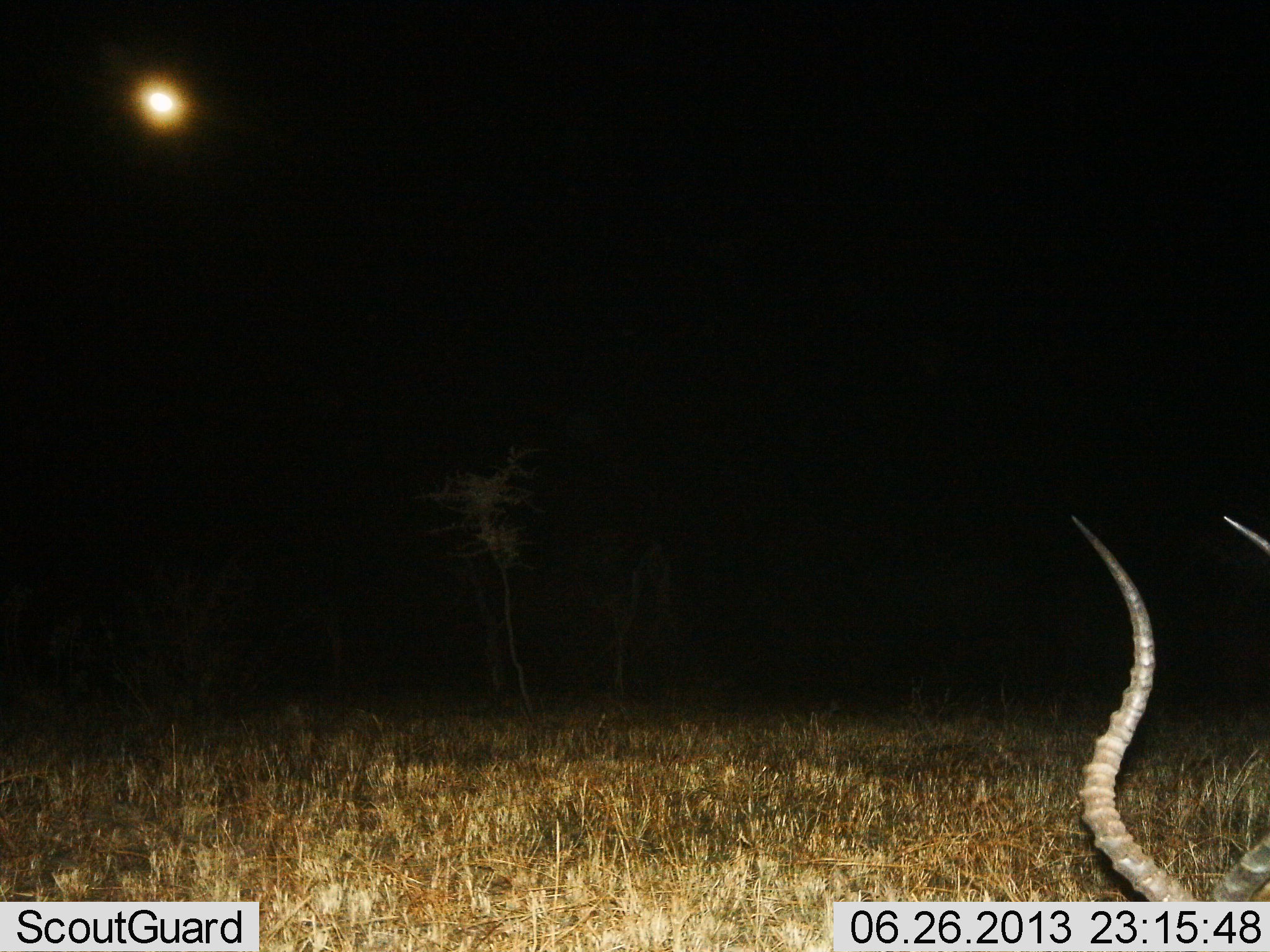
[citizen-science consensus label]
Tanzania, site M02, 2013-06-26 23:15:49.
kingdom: Animalia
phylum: Chordata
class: Mammalia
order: Artiodactyla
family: Bovidae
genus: Aepyceros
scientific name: Aepyceros melampus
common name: impala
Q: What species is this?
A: Impala (Aepyceros melampus).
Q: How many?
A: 1.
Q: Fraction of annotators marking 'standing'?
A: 44%.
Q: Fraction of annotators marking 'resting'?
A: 31%.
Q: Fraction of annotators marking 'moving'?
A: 0%.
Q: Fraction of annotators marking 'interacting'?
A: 0%.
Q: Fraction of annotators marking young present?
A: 0%.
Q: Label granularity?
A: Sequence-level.